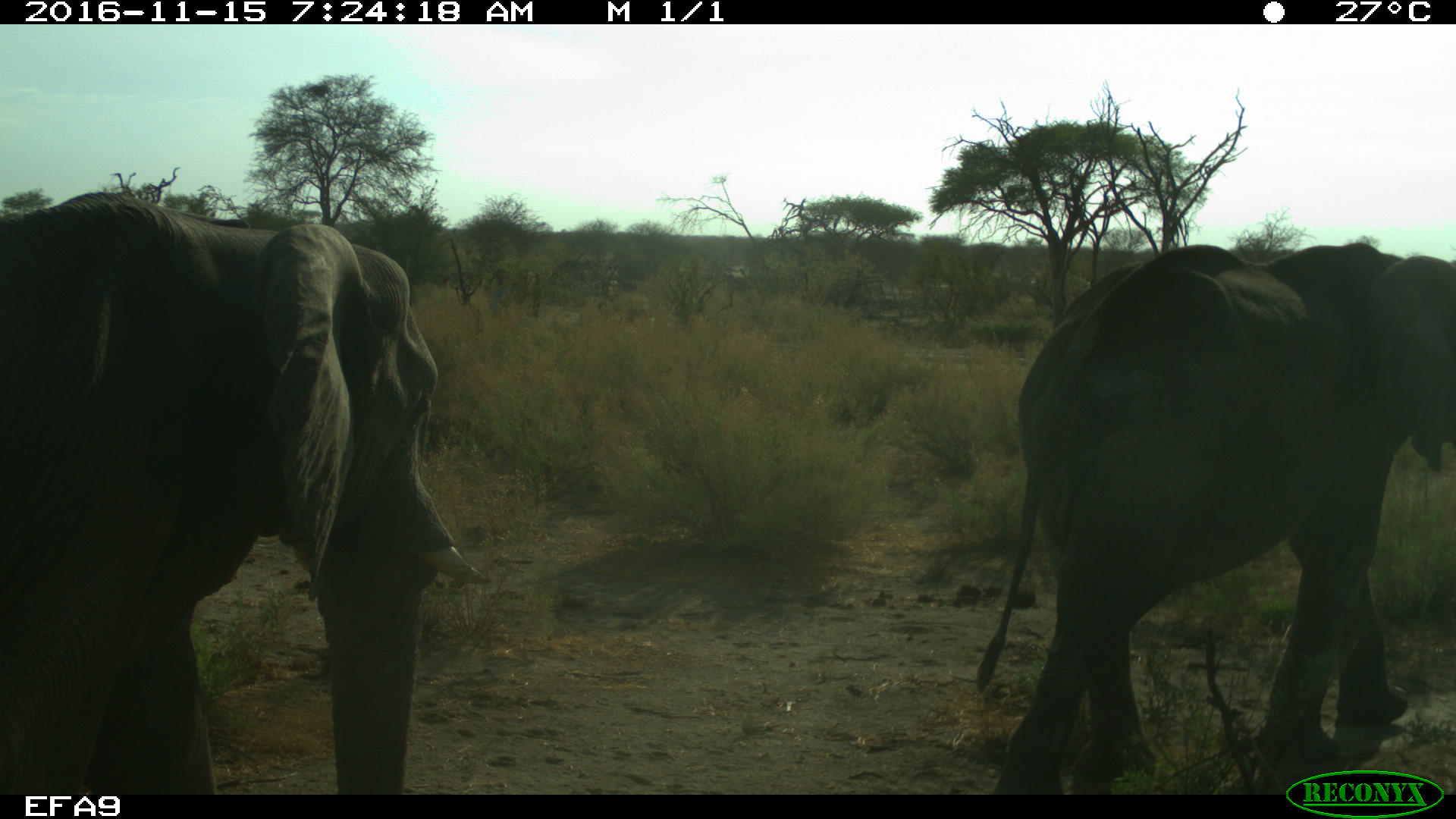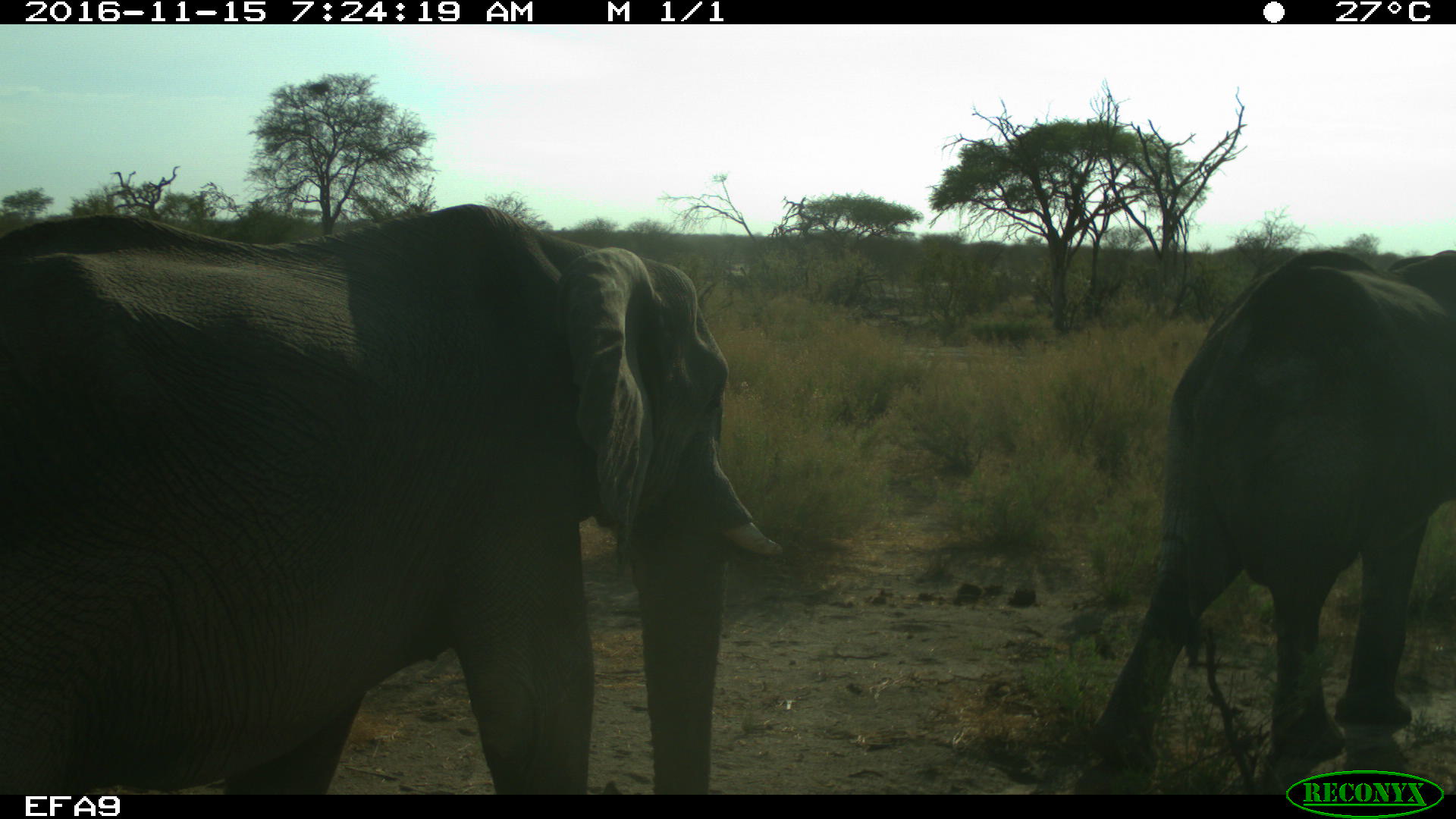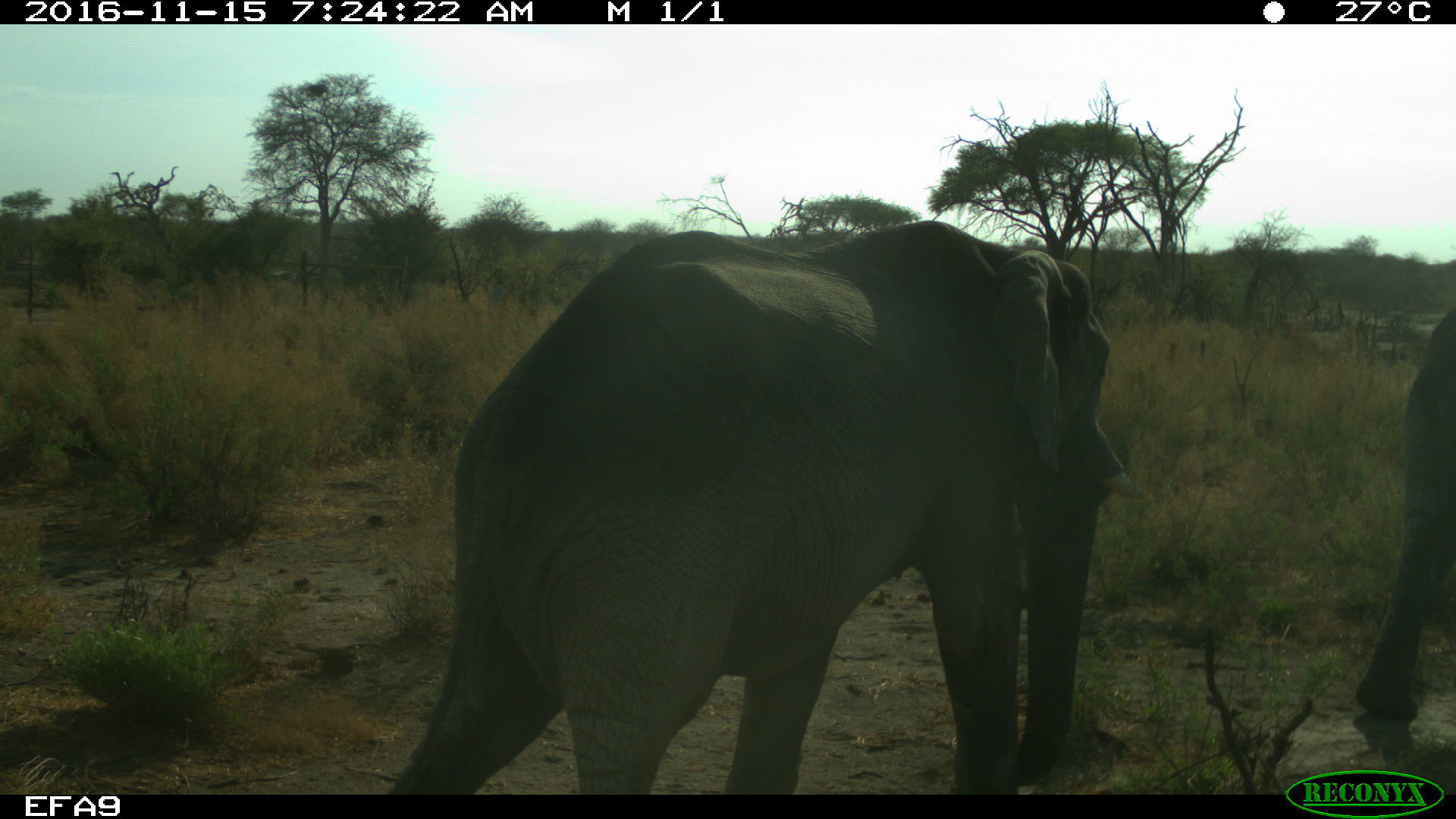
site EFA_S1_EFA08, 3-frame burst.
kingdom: Animalia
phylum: Chordata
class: Mammalia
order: Proboscidea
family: Elephantidae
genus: Loxodonta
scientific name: Loxodonta africana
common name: african bush elephant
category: elephant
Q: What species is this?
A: Elephant (african bush elephant) (Loxodonta africana).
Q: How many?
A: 2.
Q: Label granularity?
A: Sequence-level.